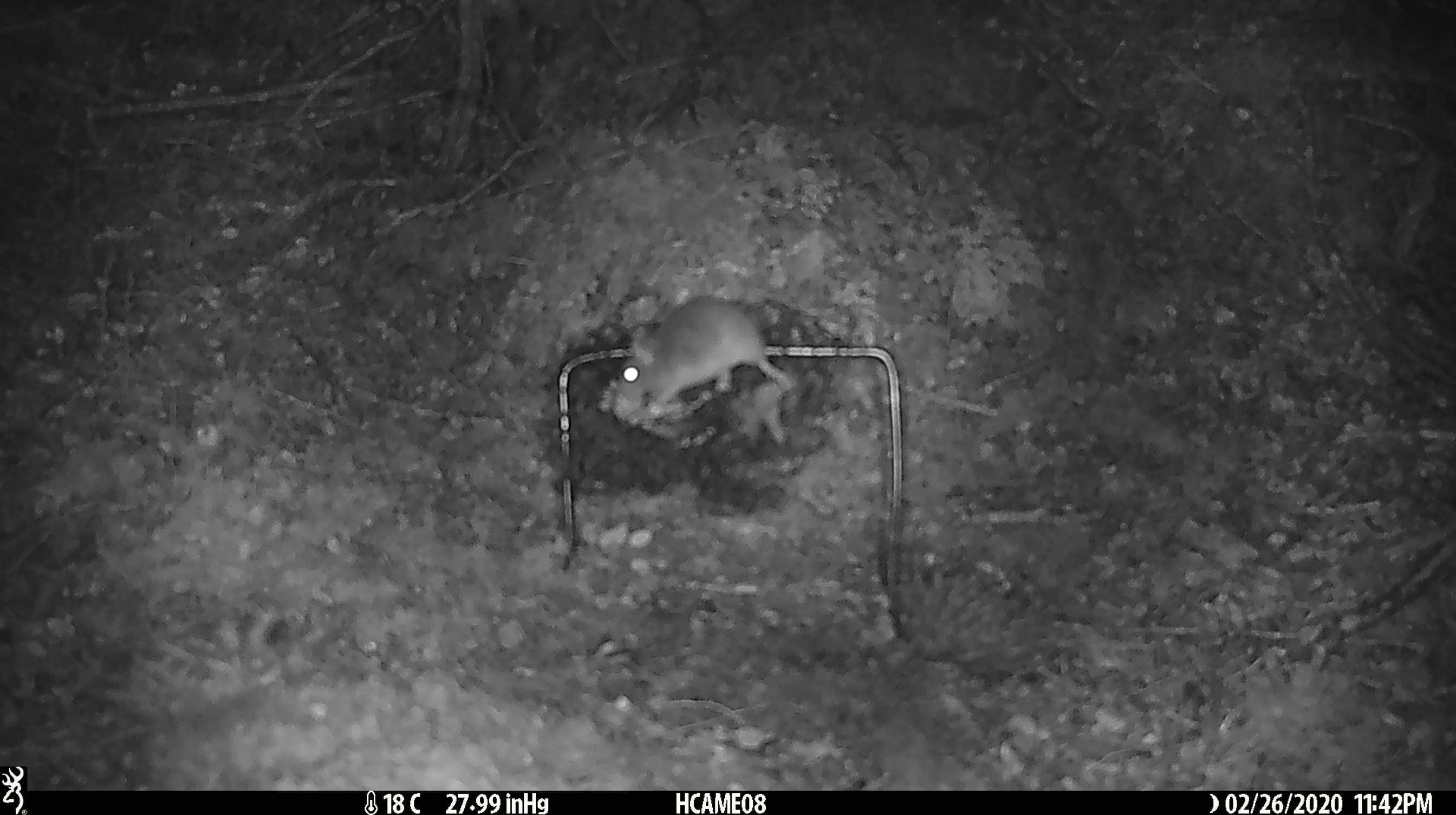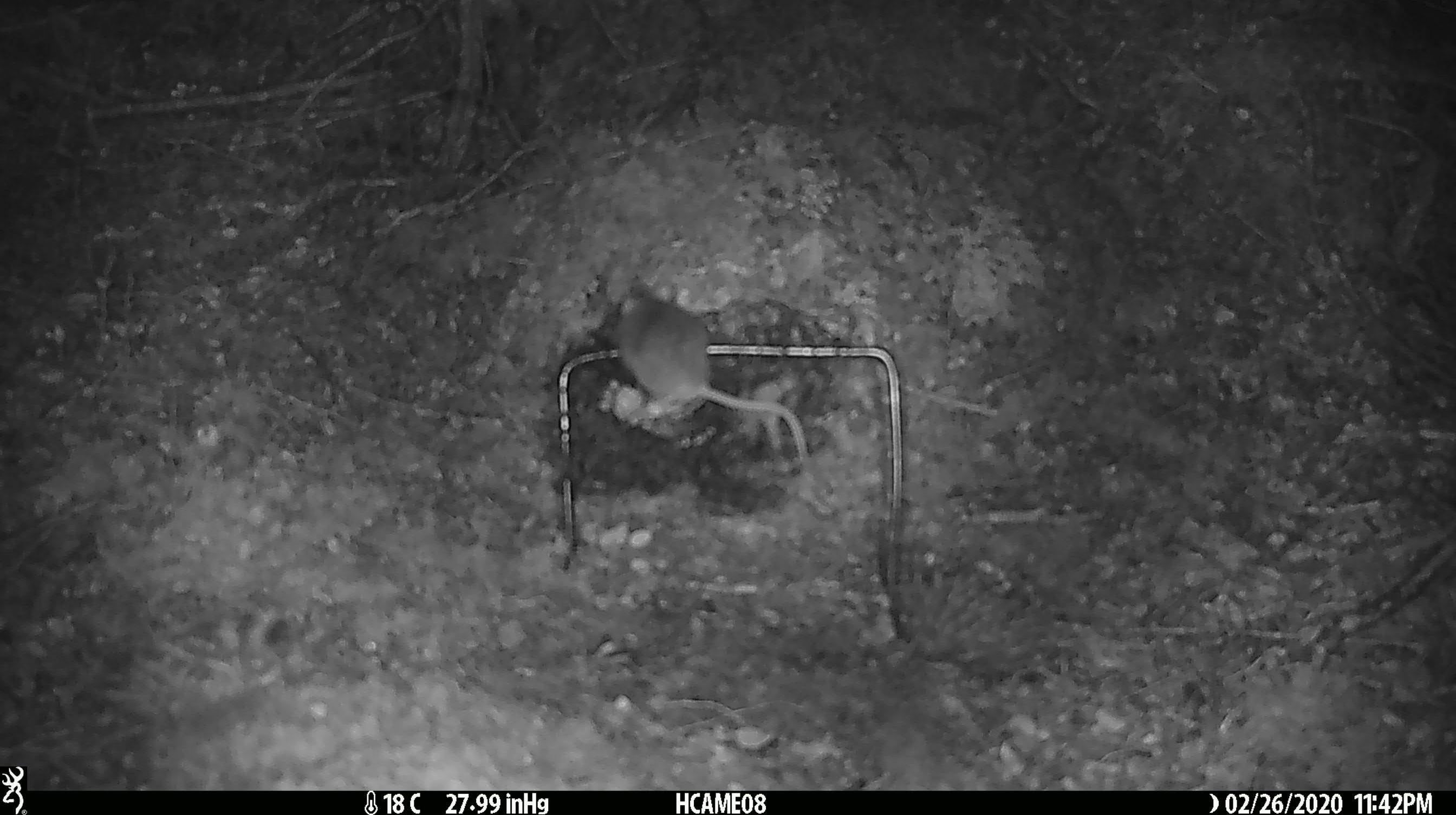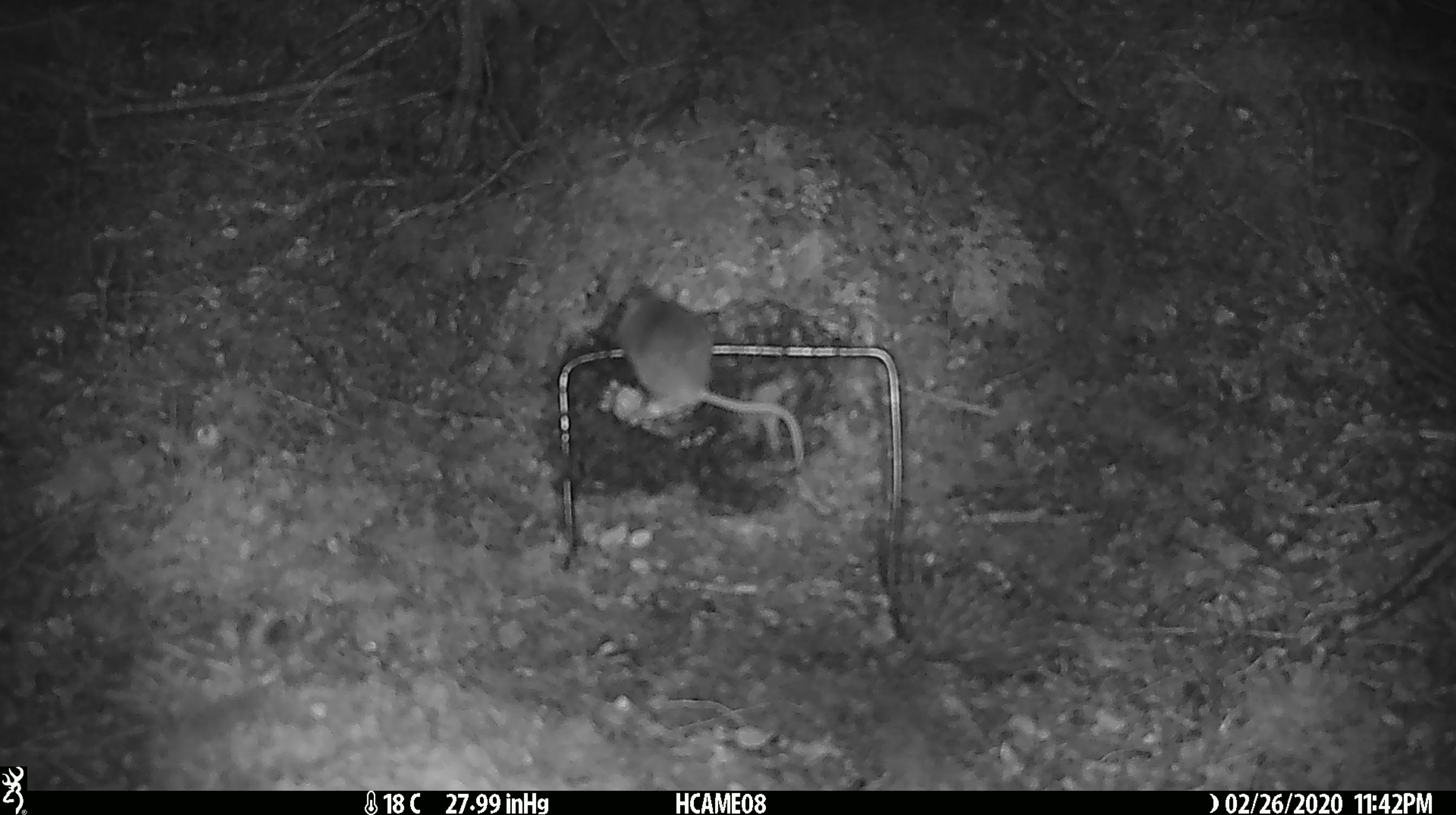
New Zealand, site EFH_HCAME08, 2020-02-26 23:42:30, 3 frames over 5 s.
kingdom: Animalia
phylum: Chordata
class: Mammalia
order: Rodentia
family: Muridae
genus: Mus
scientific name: Mus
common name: mouse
Mouse (Mus).